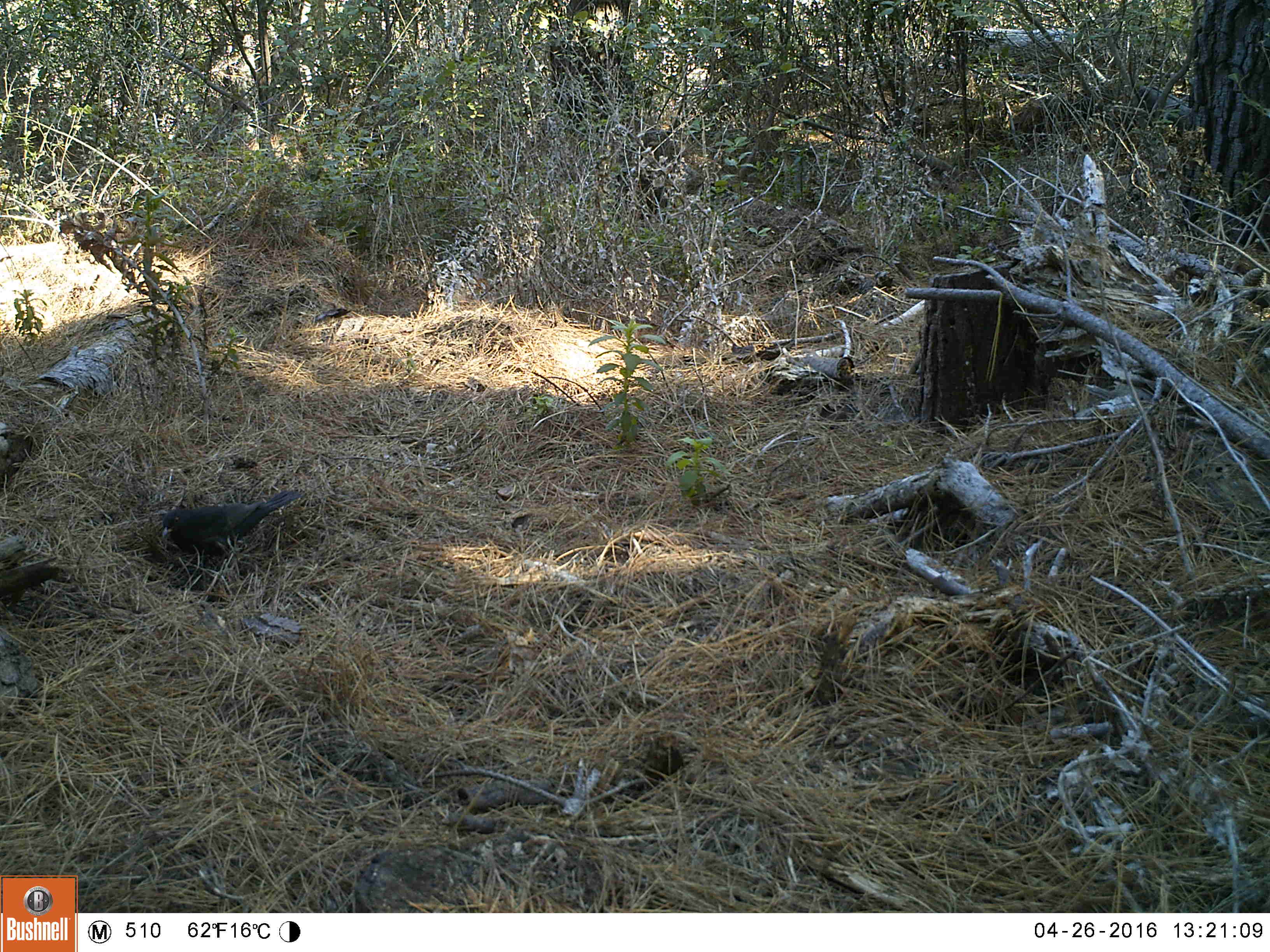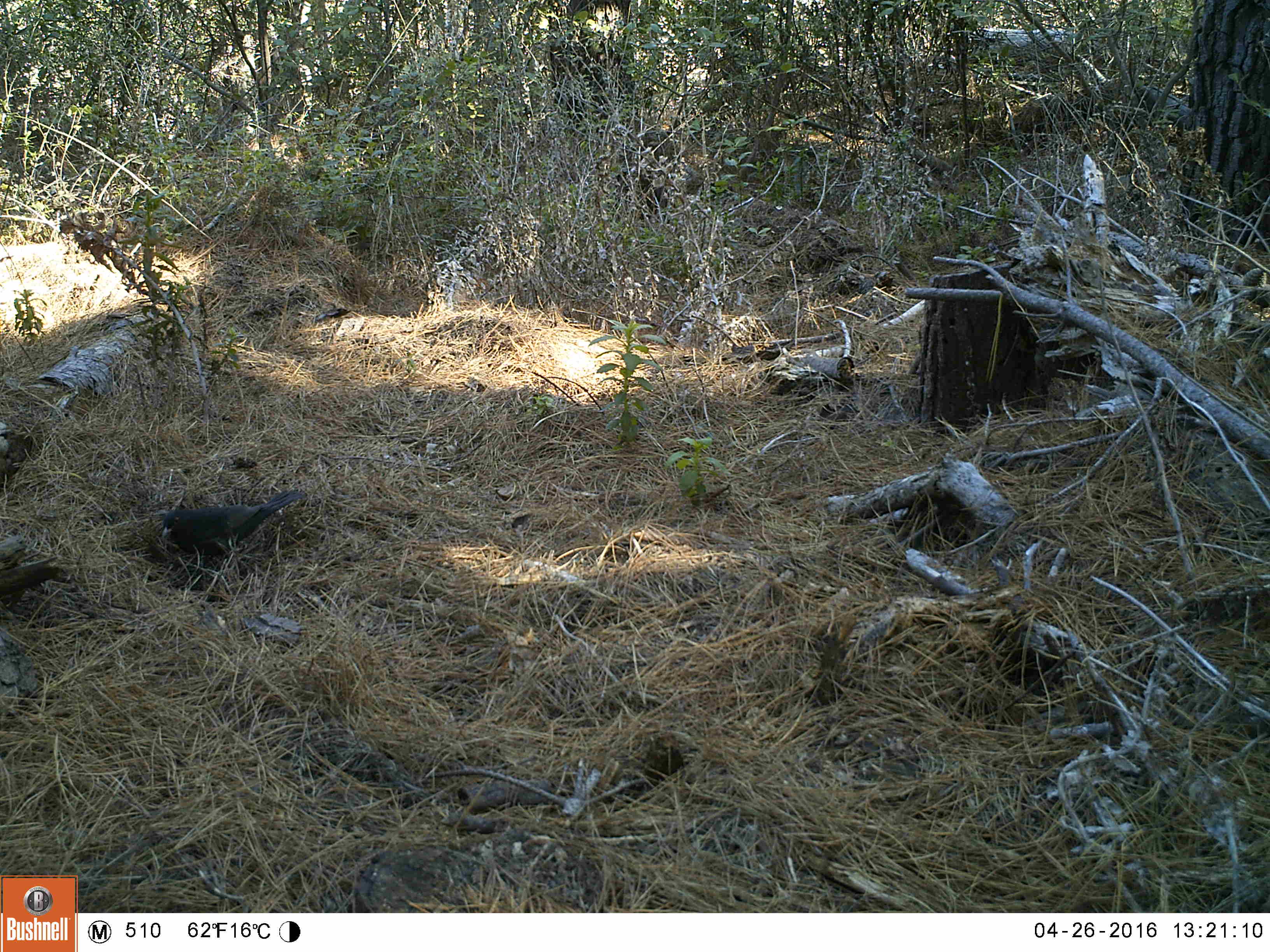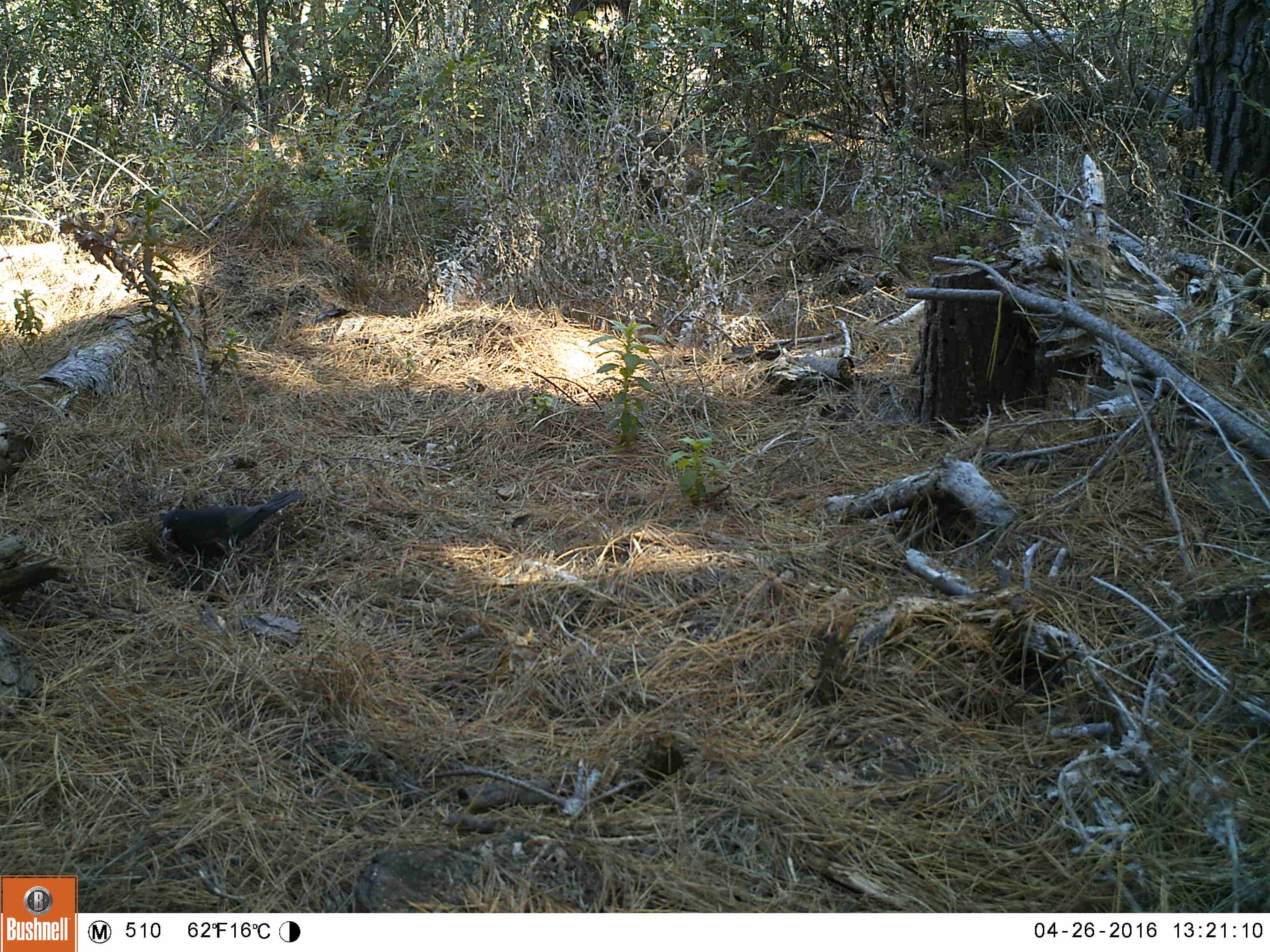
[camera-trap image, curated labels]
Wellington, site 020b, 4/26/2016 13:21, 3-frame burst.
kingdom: Animalia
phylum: Chordata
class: Aves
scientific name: Aves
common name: bird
Bird (Aves).